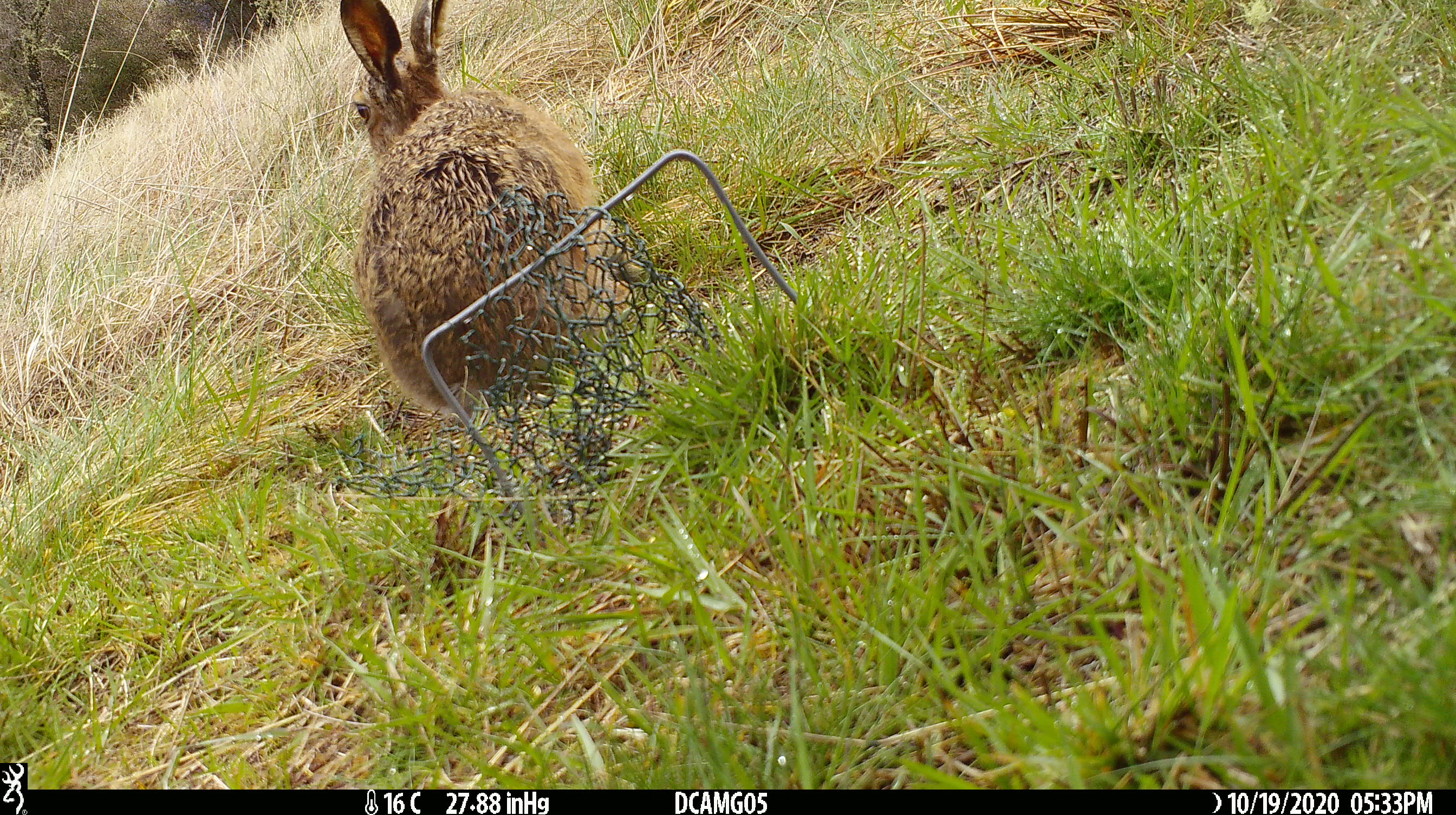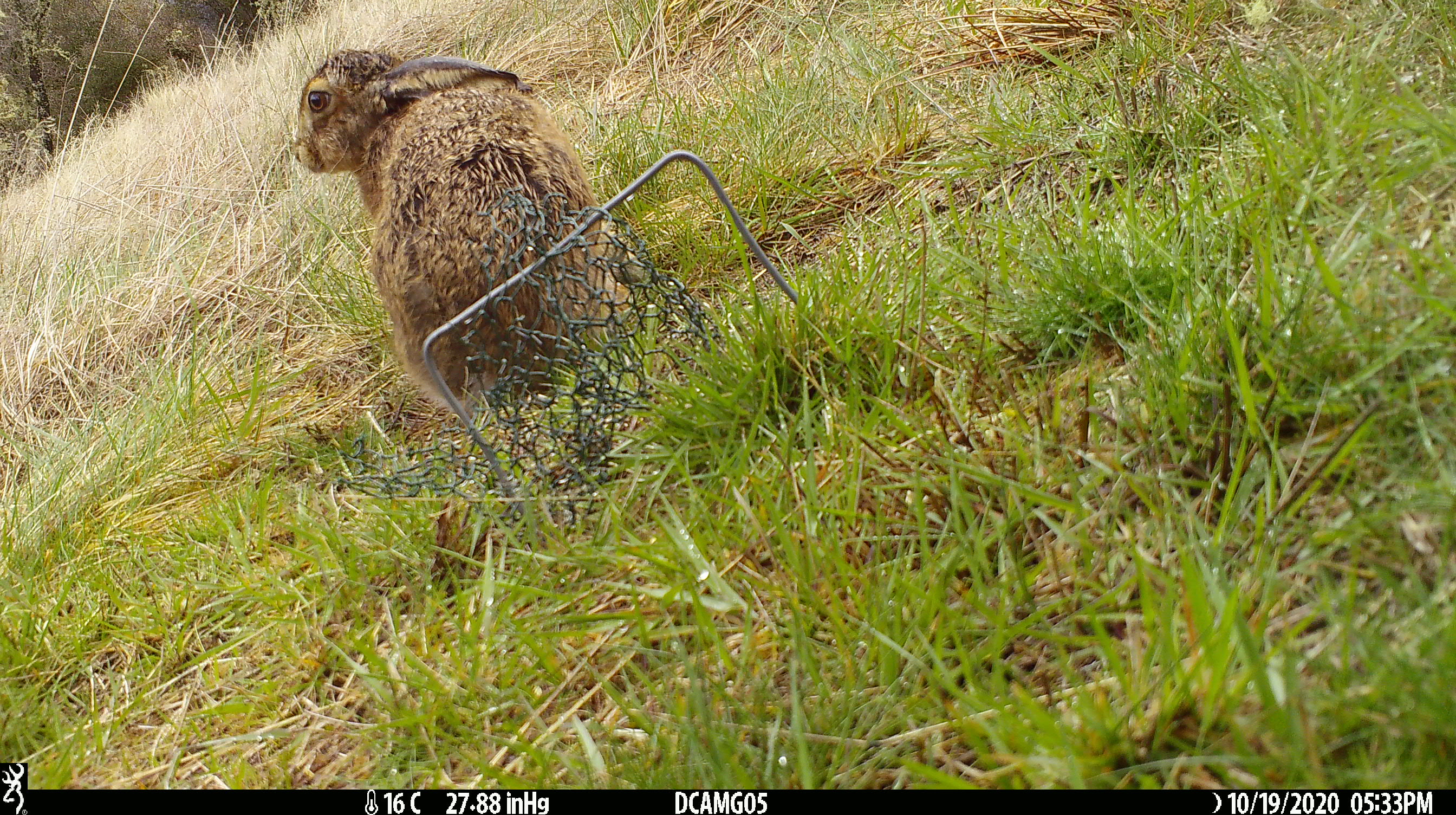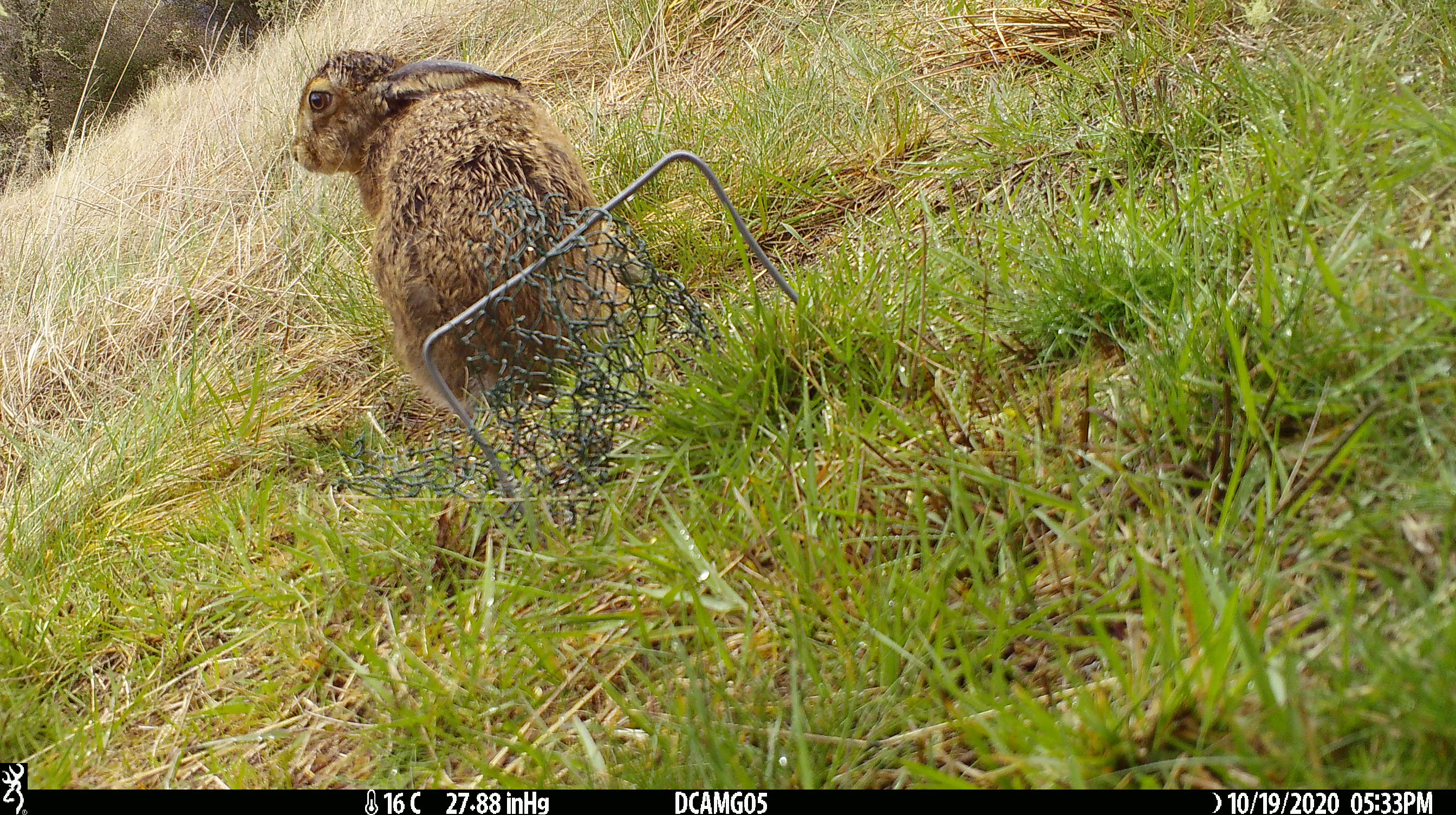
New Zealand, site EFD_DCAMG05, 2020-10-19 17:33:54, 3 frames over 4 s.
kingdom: Animalia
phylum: Chordata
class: Mammalia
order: Lagomorpha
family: Leporidae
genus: Lepus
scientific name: Lepus europaeus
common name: brown hare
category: hare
Hare (brown hare) (Lepus europaeus).